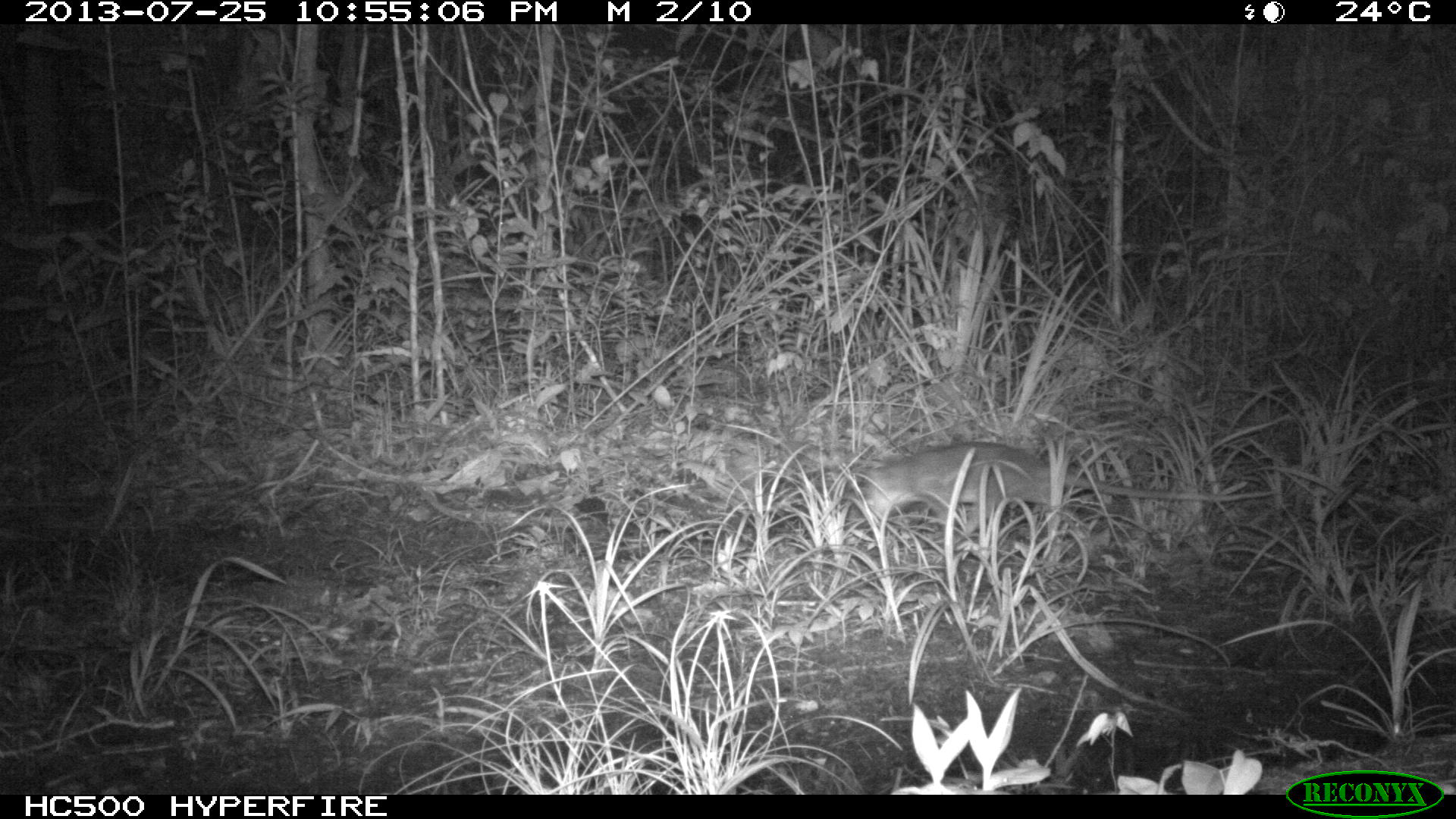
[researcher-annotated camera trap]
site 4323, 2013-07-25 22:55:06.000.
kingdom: Animalia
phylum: Chordata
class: Mammalia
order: Rodentia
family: Muridae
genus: Rattus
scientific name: Rattus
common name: rodent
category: unknown rat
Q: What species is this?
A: Unknown rat (rodent) (Rattus).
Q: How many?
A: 1.